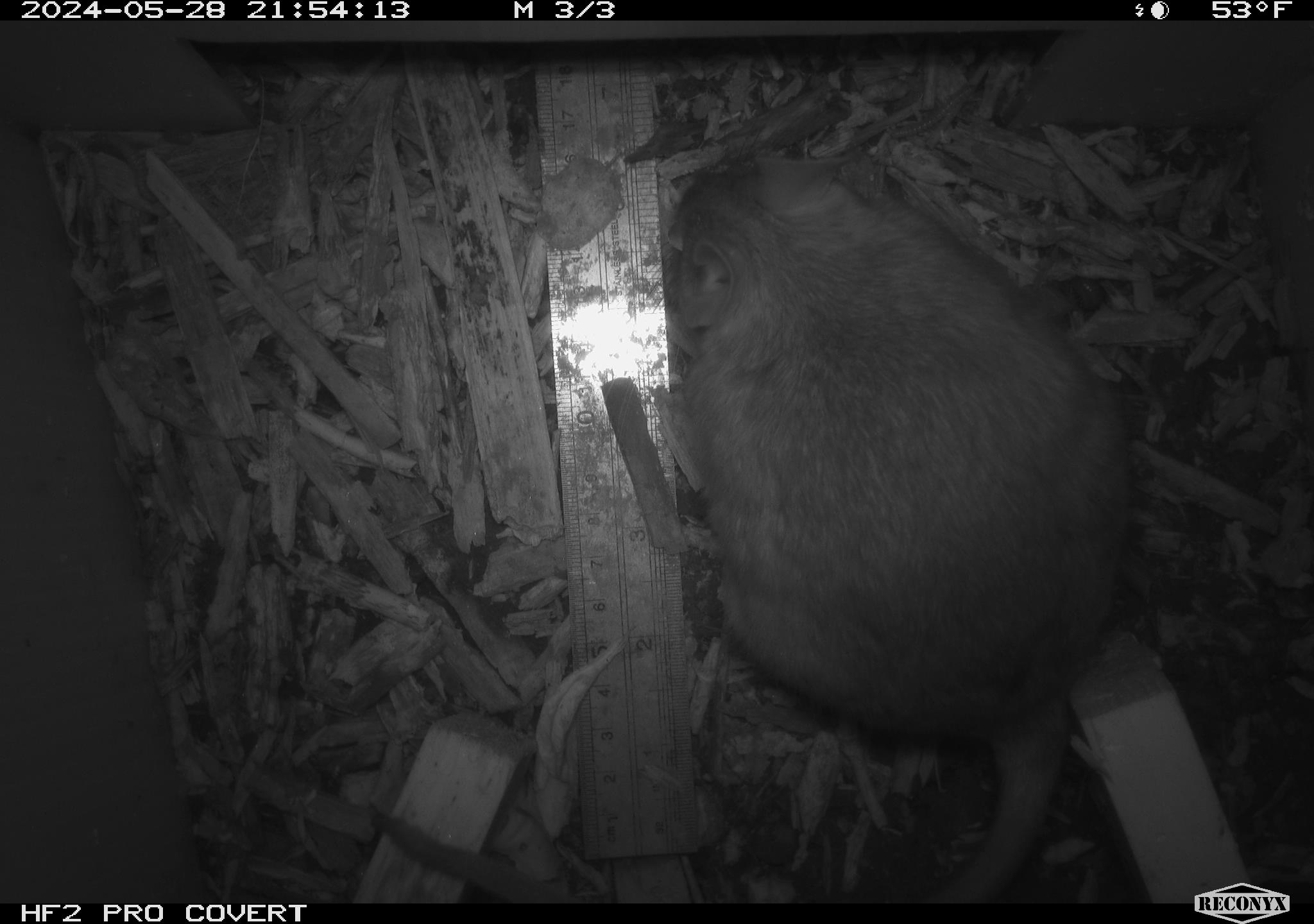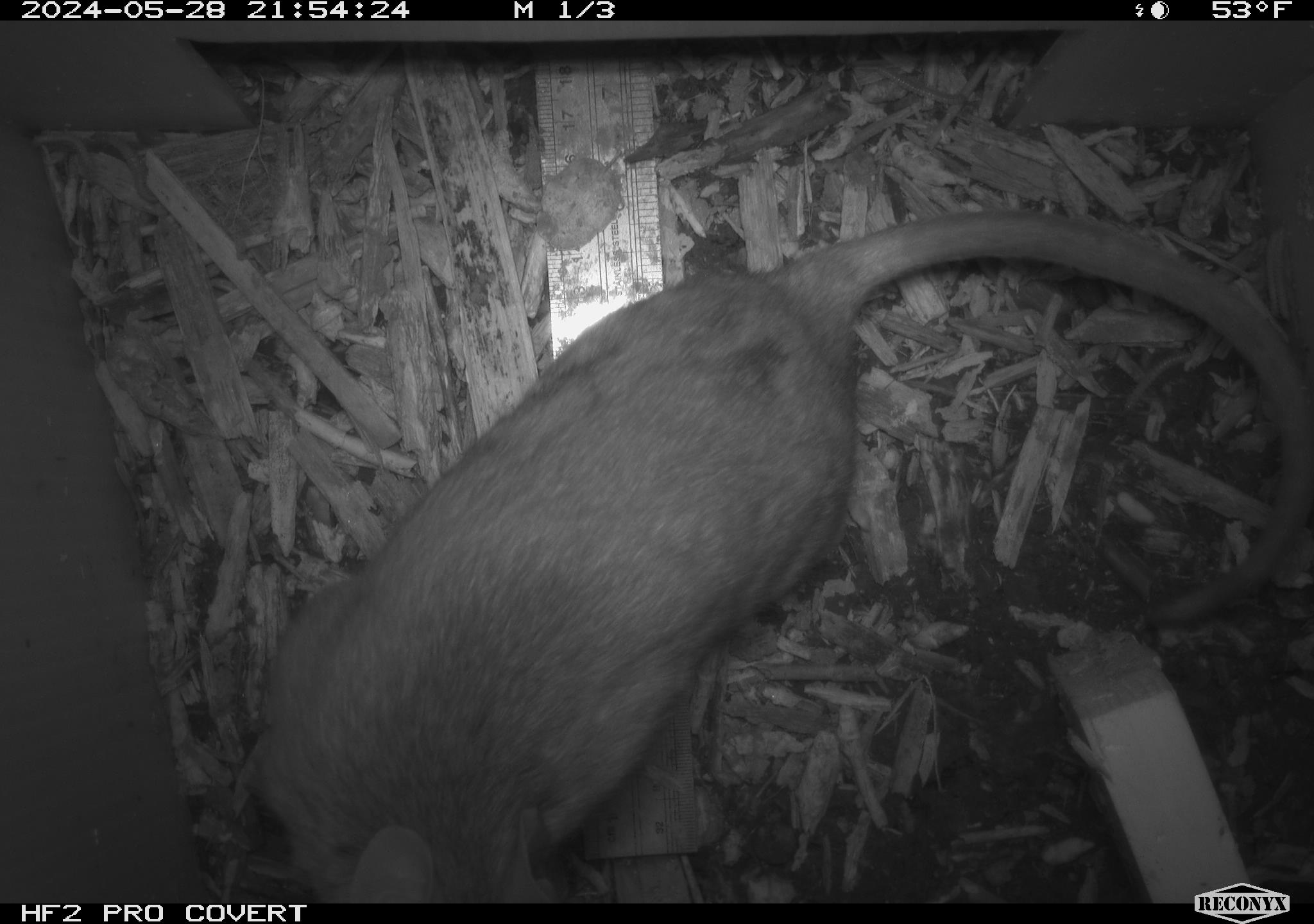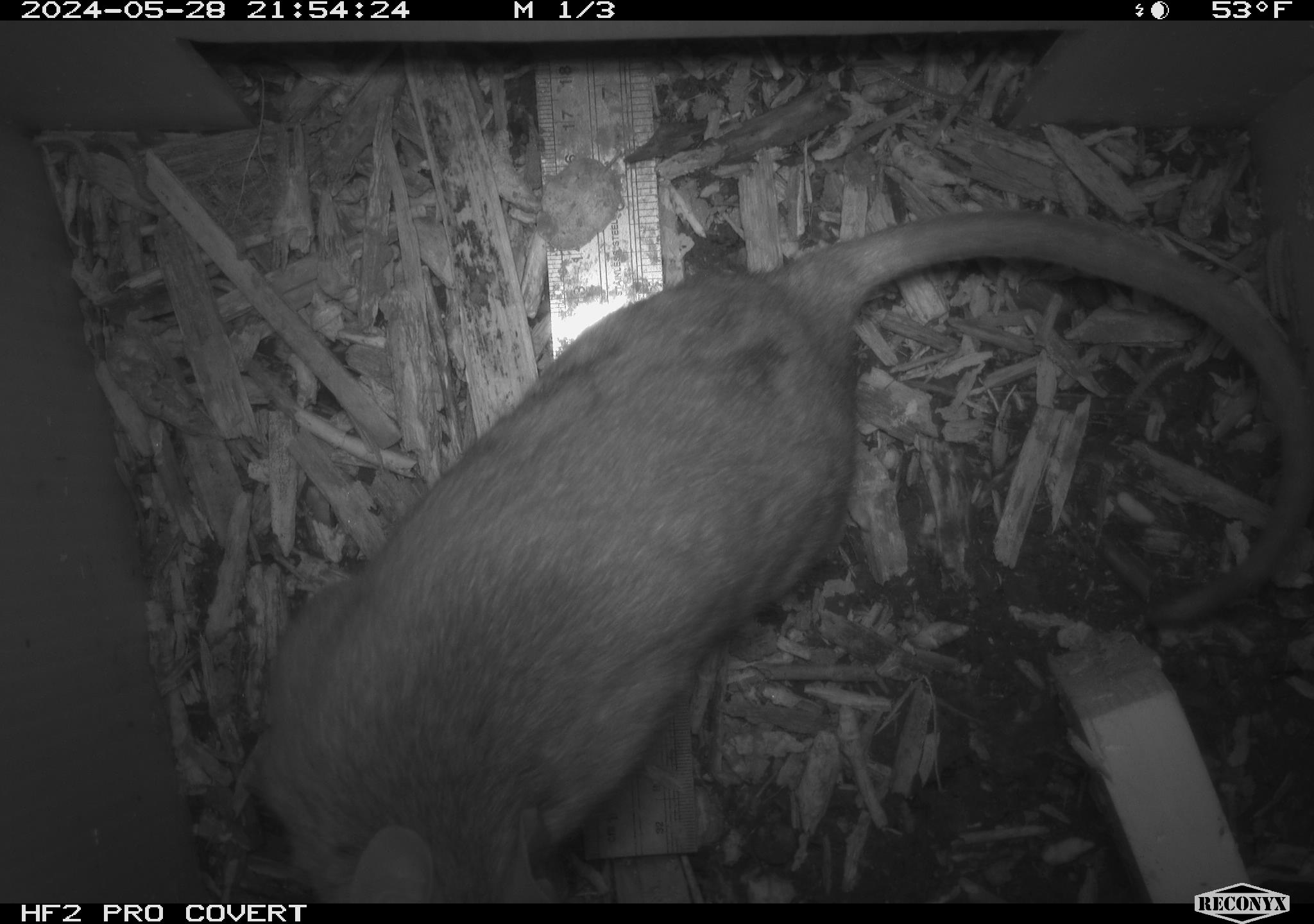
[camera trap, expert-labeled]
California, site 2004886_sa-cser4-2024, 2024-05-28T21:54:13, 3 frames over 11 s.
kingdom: Animalia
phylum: Chordata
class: Mammalia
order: Rodentia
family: Muridae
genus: Rattus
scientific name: Rattus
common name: rat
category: rattus species